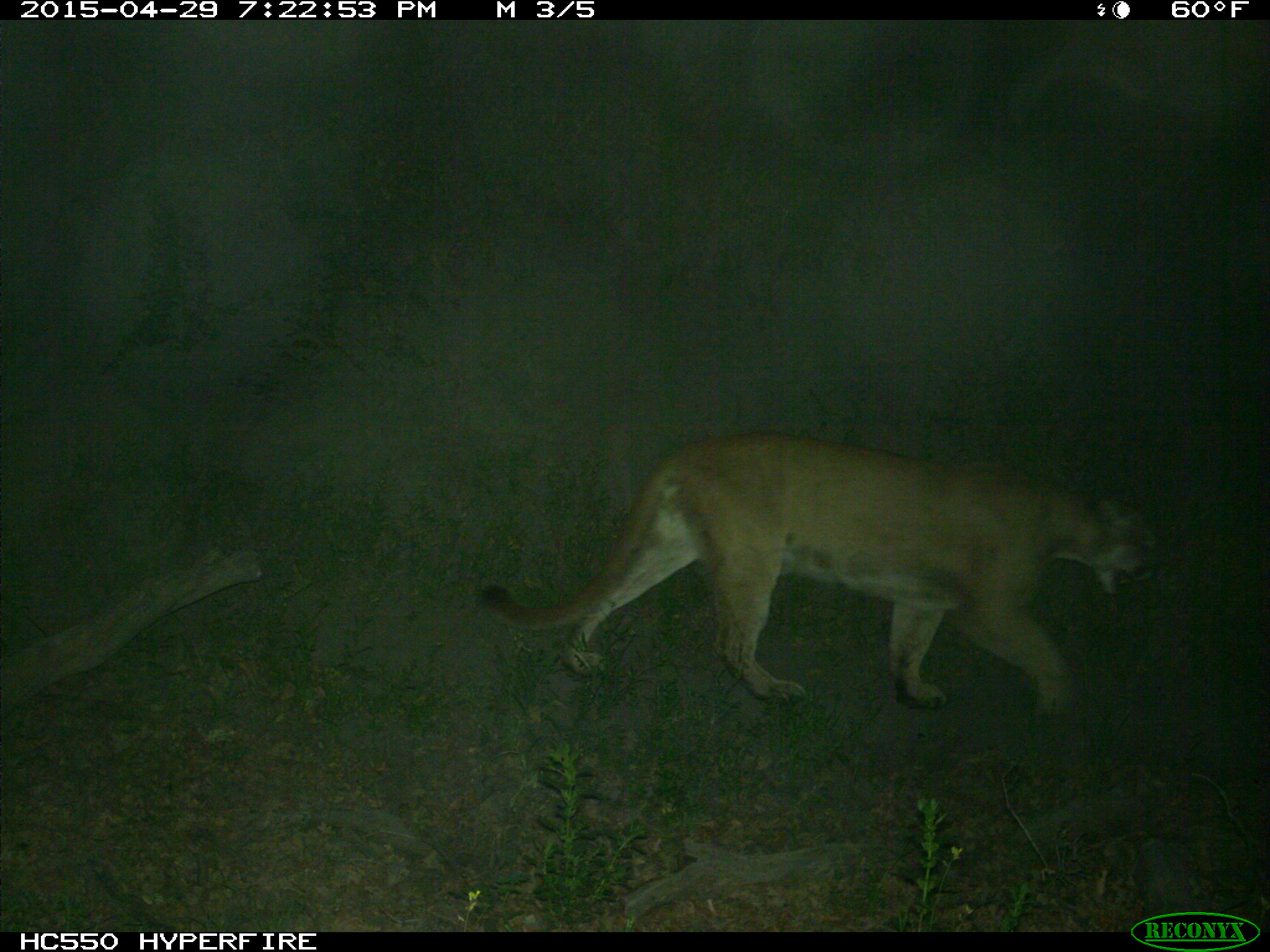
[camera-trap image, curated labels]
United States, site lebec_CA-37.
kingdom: Animalia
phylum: Chordata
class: Mammalia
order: Carnivora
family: Felidae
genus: Puma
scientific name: Puma concolor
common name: mountain lion